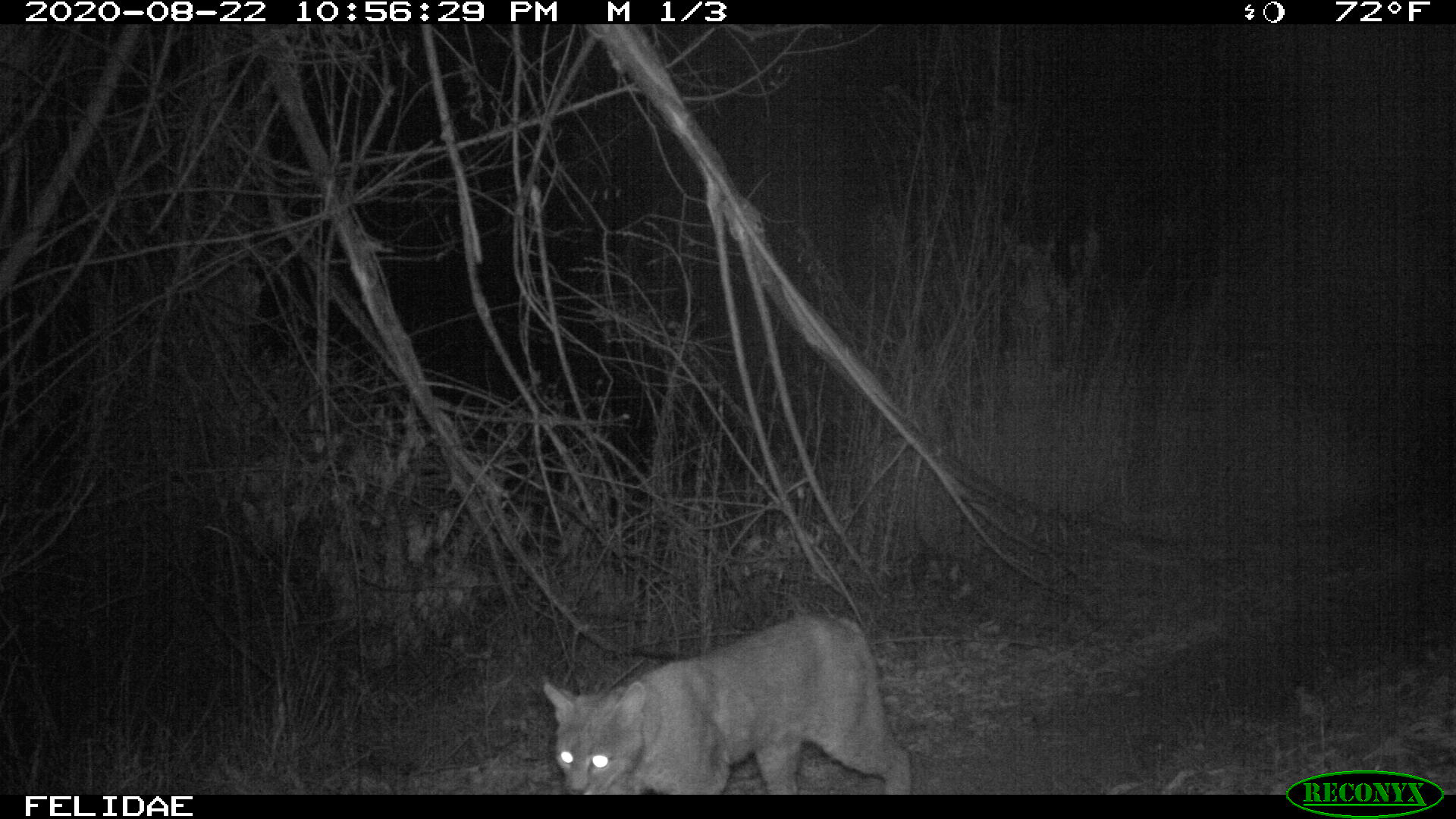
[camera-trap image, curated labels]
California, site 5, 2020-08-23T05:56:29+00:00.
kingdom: Animalia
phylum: Chordata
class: Mammalia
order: Carnivora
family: Felidae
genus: Lynx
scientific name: Lynx rufus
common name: bobcat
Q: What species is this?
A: Bobcat (Lynx rufus).